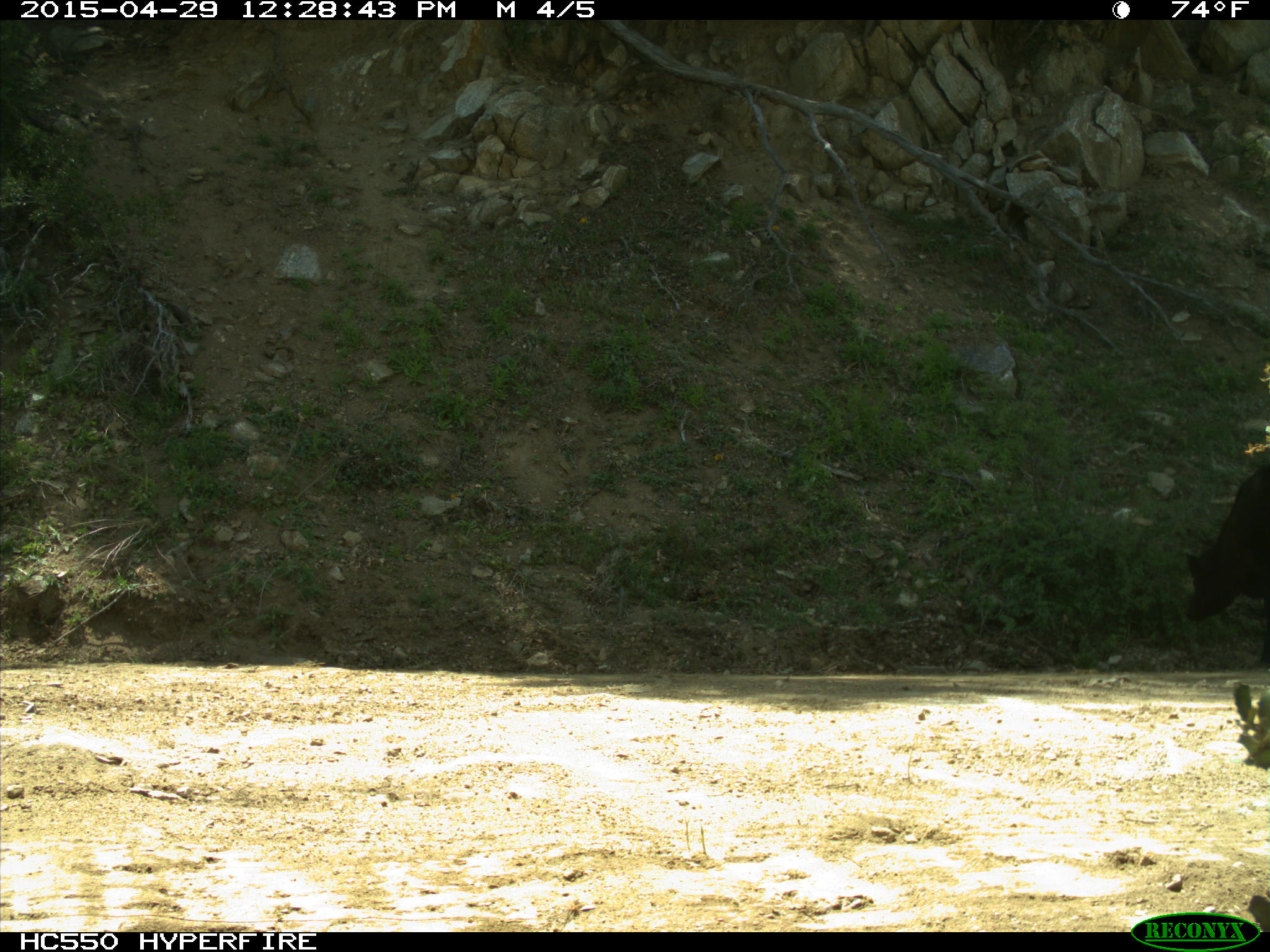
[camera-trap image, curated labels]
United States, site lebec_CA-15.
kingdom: Animalia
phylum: Chordata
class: Mammalia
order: Artiodactyla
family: Bovidae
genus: Bos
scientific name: Bos taurus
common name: domestic cow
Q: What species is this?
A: Bos taurus (domestic cow).